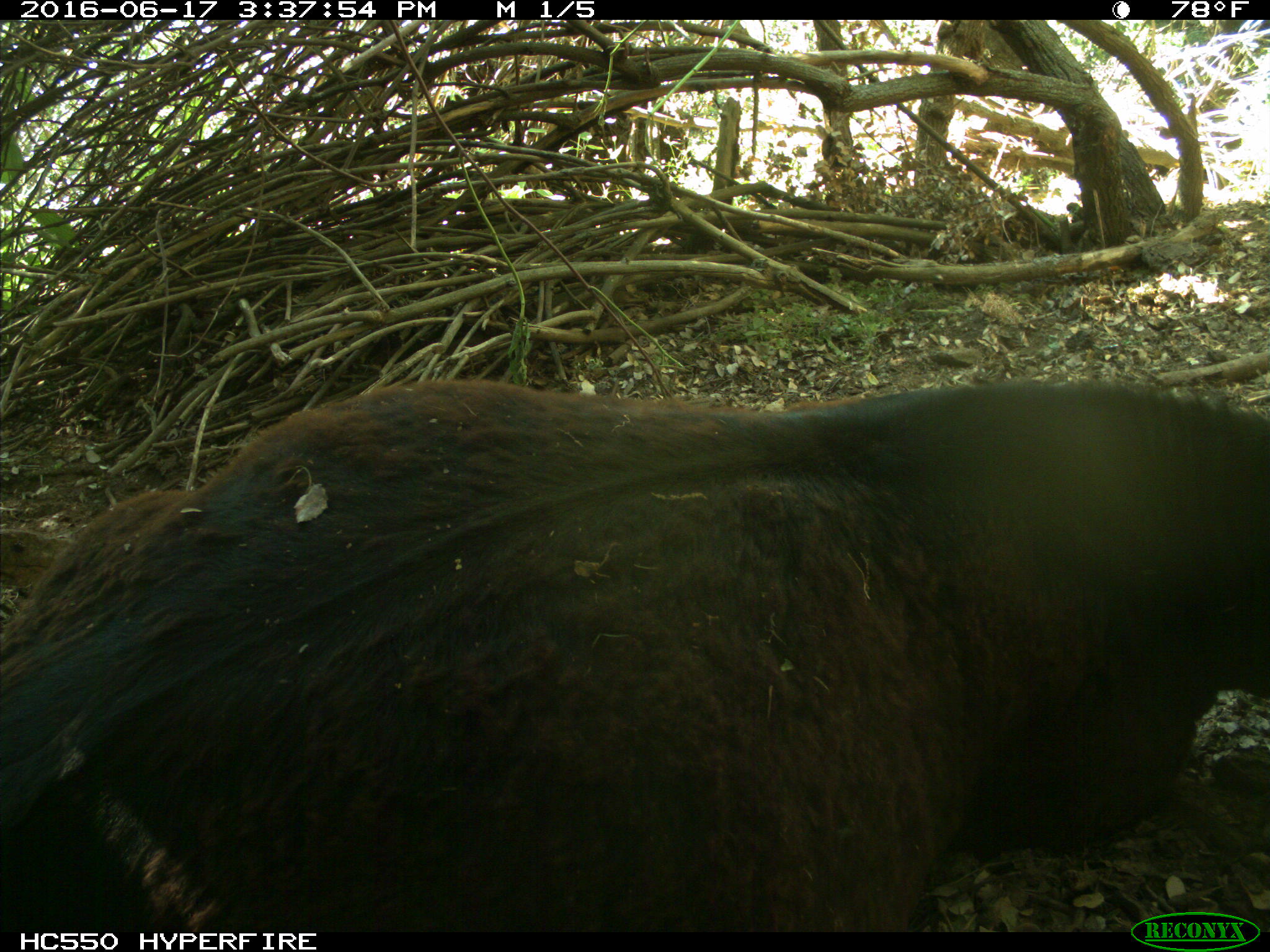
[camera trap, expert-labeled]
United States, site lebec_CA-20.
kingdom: Animalia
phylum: Chordata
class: Mammalia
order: Artiodactyla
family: Bovidae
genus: Bos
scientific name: Bos taurus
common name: domestic cow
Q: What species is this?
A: Bos taurus (domestic cow).